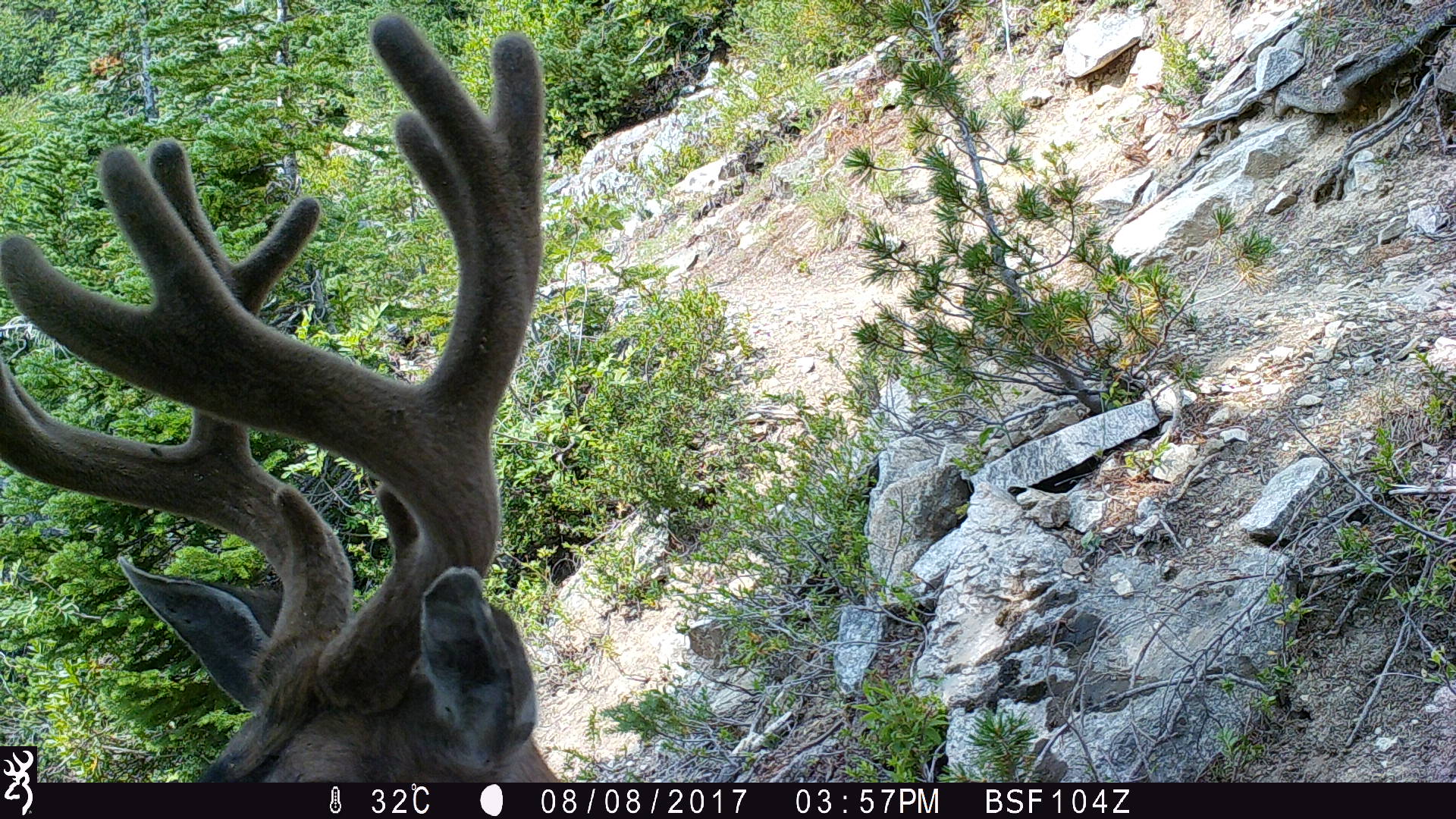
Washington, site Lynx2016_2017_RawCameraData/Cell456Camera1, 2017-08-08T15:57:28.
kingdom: Animalia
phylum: Chordata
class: Mammalia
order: Artiodactyla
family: Cervidae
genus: Odocoileus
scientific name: Odocoileus hemionus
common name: mule deer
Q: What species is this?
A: Odocoileus hemionus (mule deer).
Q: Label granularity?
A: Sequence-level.